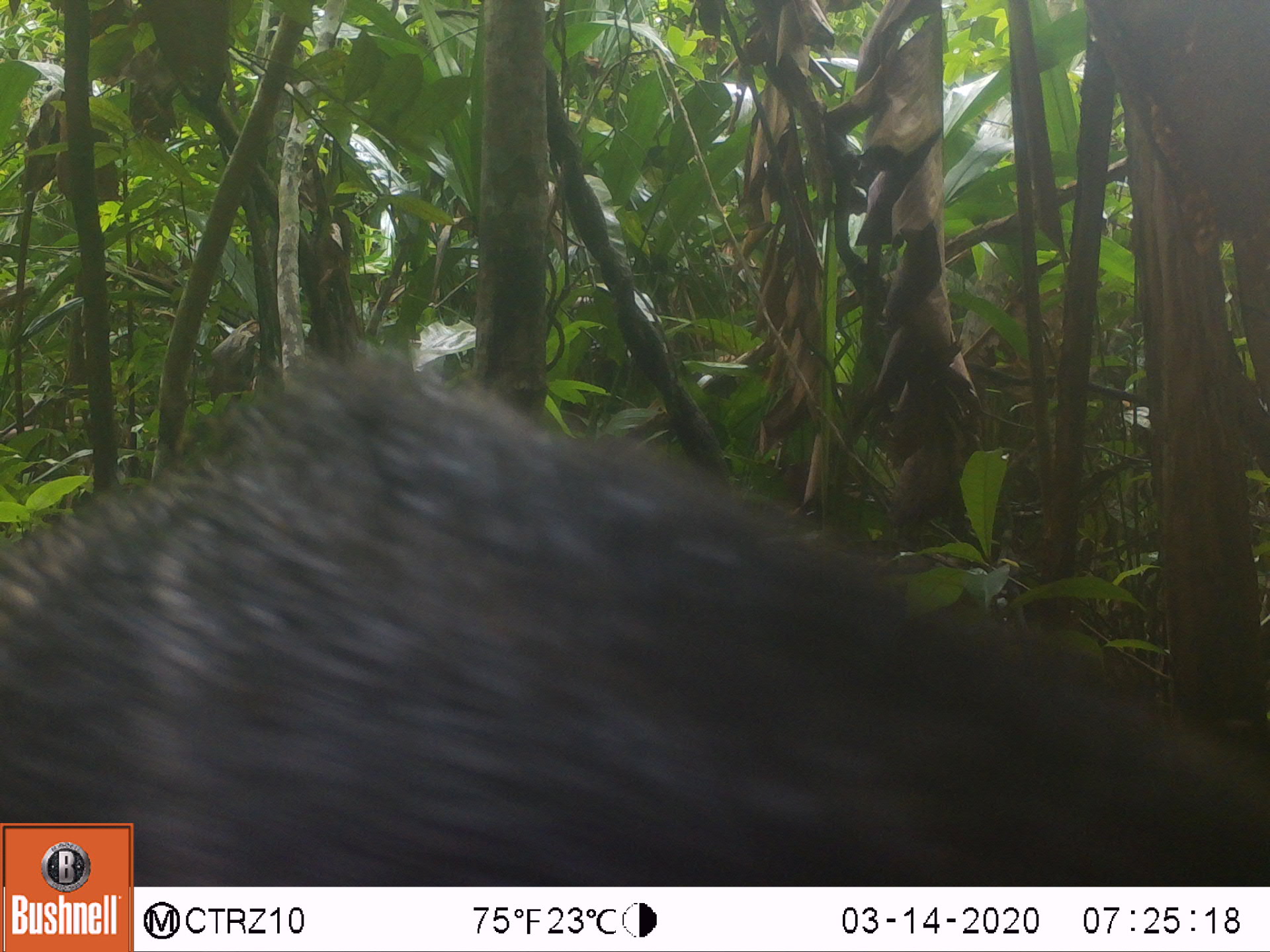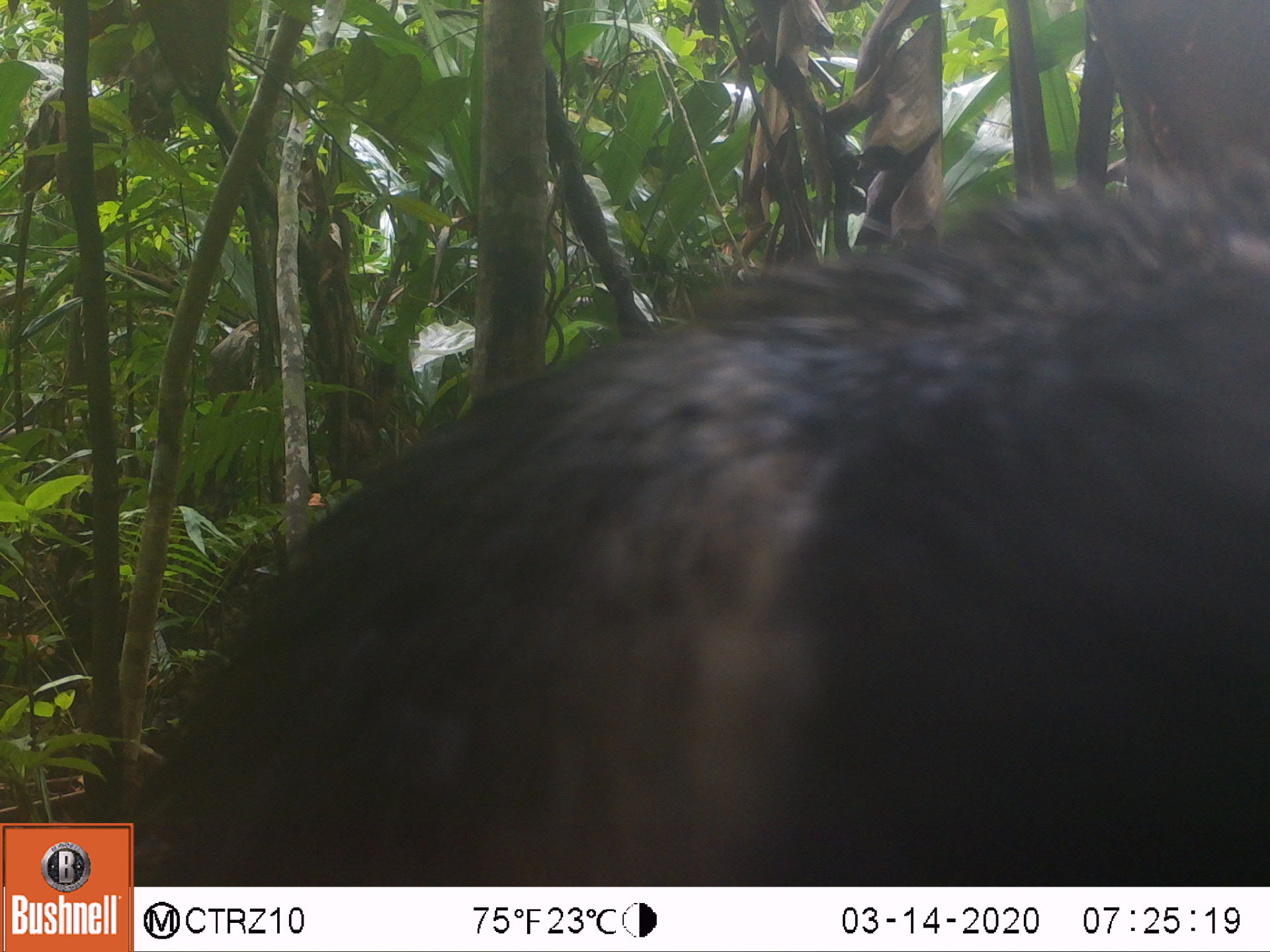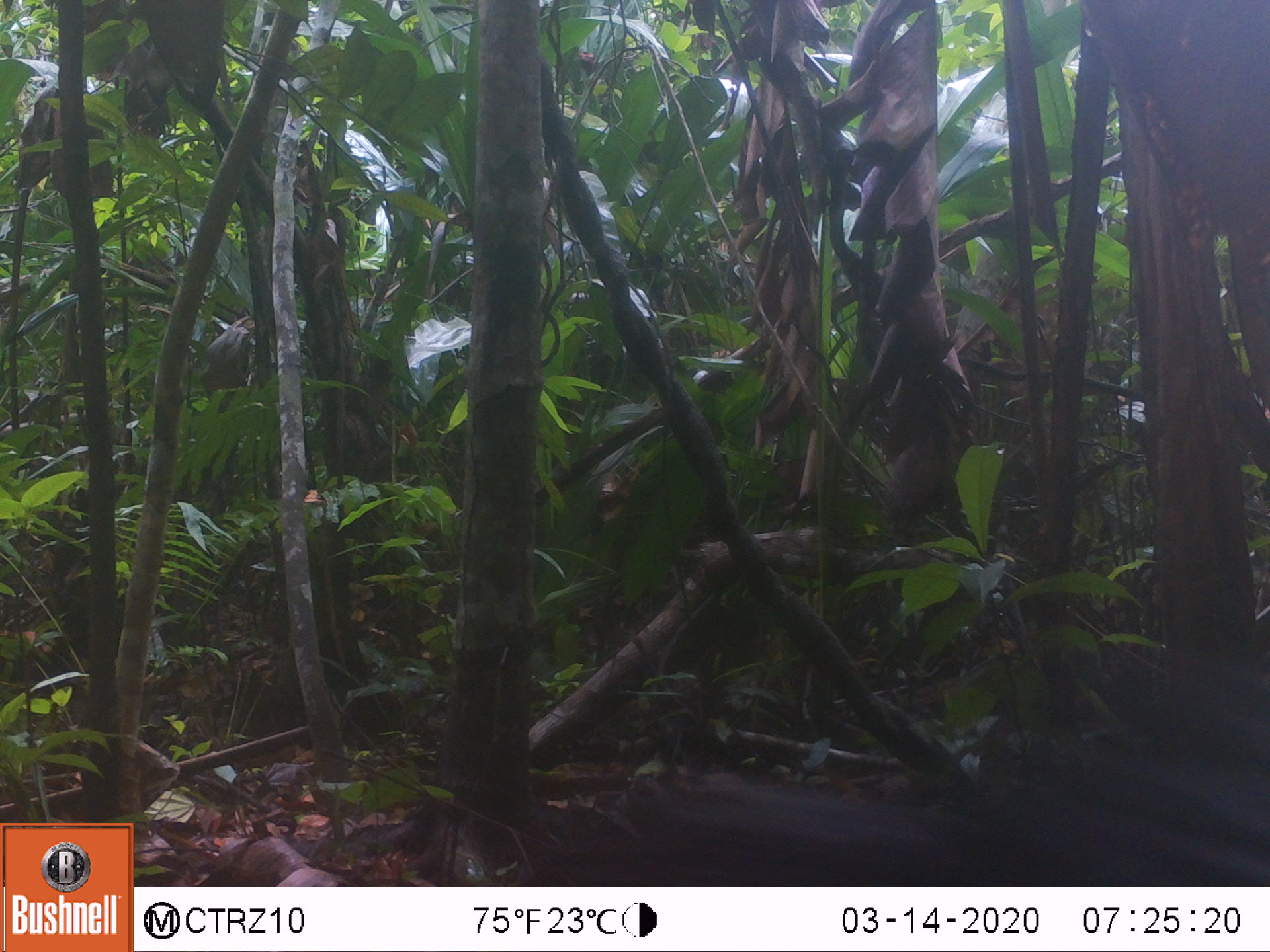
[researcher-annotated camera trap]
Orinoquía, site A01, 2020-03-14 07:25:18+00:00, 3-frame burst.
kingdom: Animalia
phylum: Chordata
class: Mammalia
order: Pilosa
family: Myrmecophagidae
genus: Myrmecophaga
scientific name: Myrmecophaga tridactyla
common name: giant anteater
Giant anteater (Myrmecophaga tridactyla).